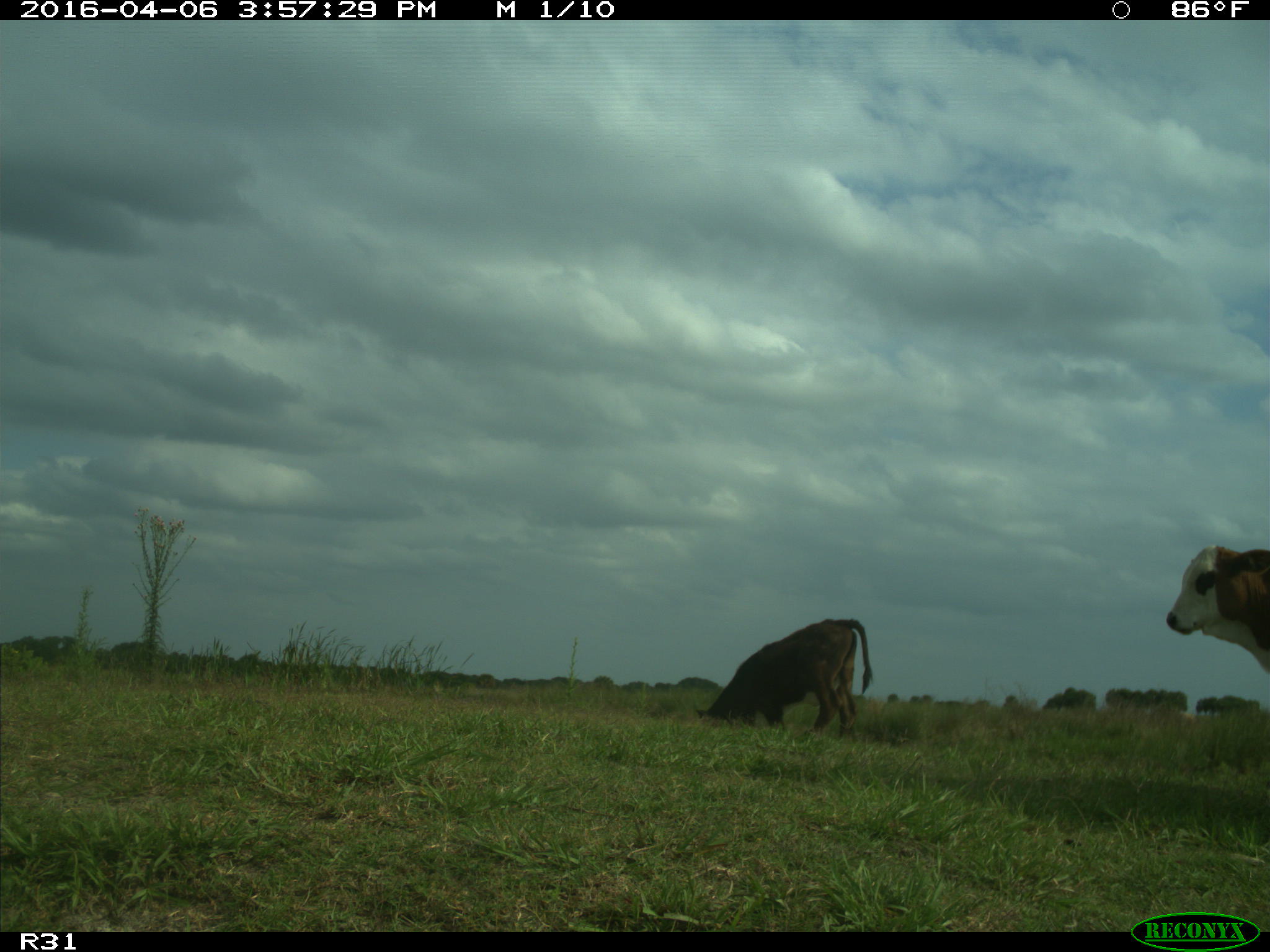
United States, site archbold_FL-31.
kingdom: Animalia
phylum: Chordata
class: Mammalia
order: Artiodactyla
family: Bovidae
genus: Bos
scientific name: Bos taurus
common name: domestic cow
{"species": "Bos taurus (domestic cow)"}